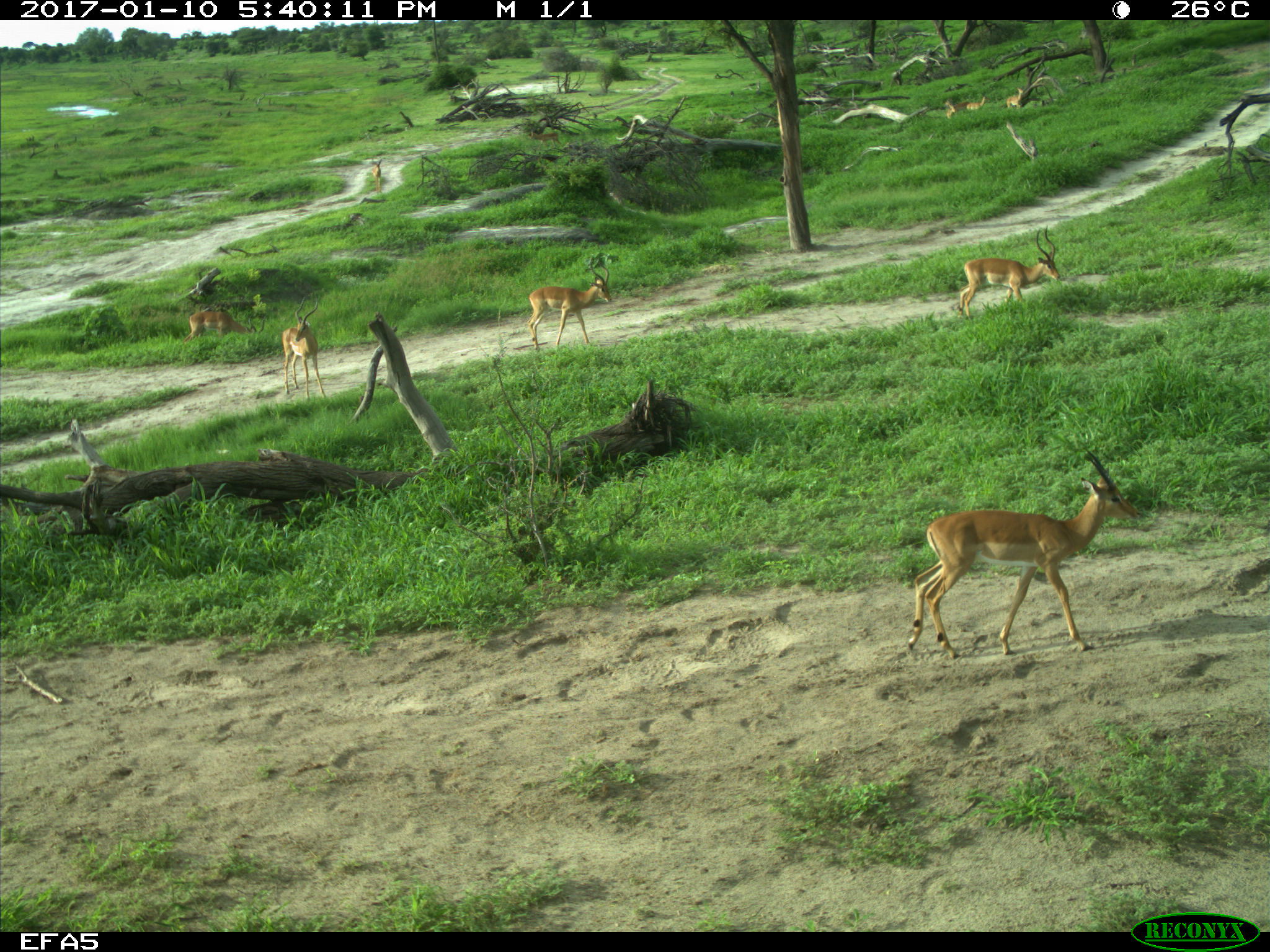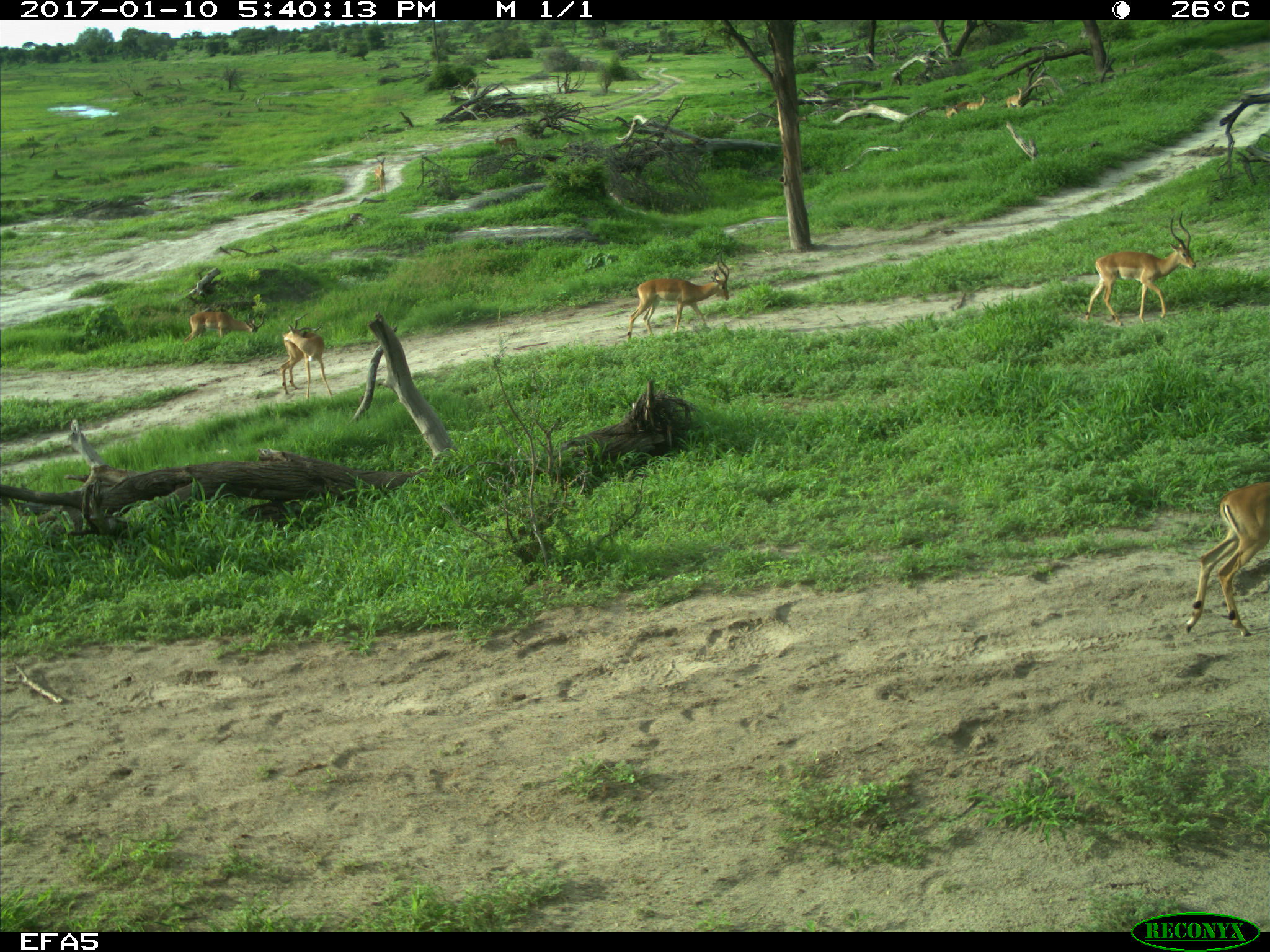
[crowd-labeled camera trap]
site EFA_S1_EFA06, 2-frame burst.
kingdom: Animalia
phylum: Chordata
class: Mammalia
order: Artiodactyla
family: Bovidae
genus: Aepyceros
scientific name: Aepyceros melampus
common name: impala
Impala (Aepyceros melampus), count 5. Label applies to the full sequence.